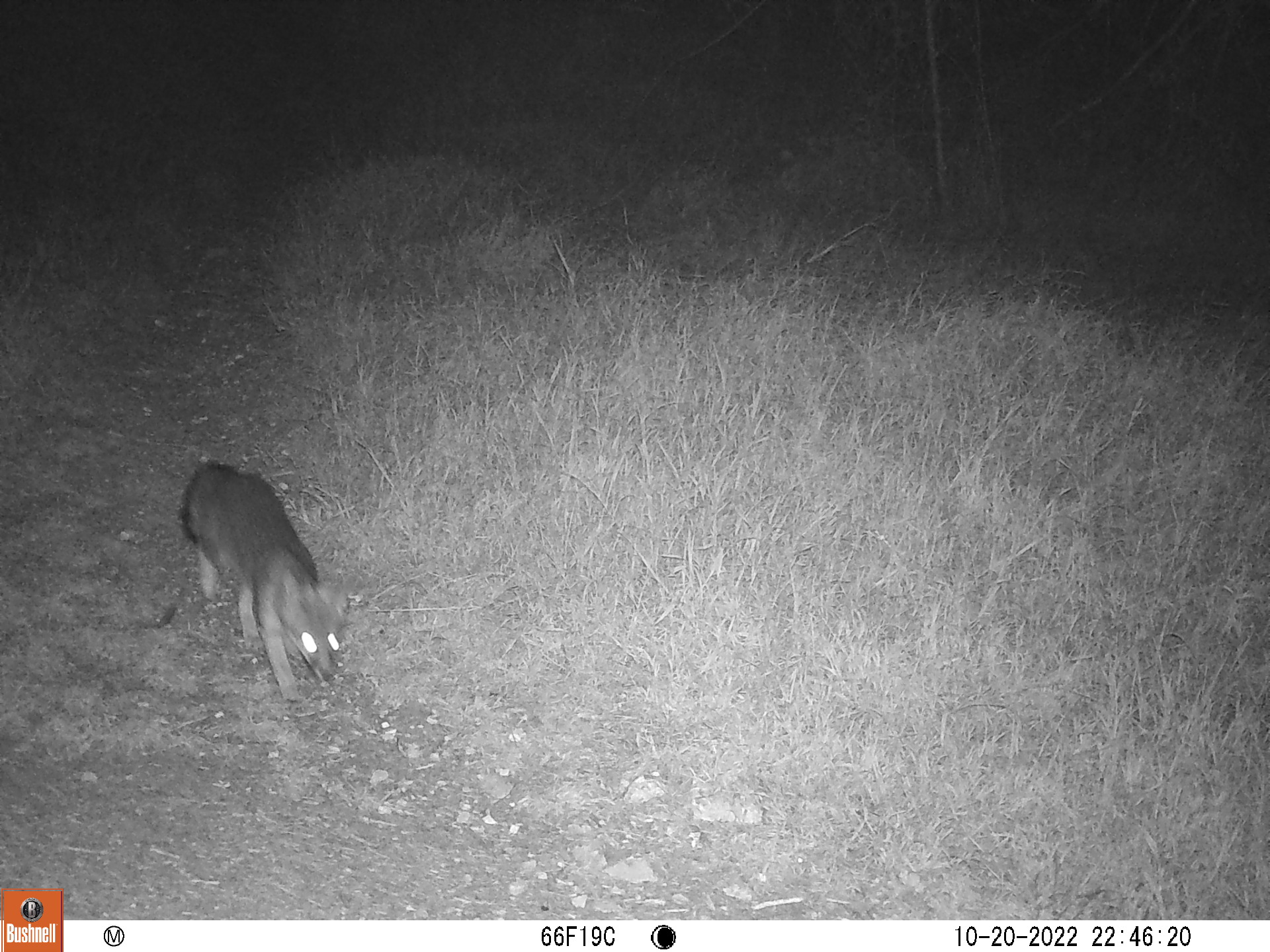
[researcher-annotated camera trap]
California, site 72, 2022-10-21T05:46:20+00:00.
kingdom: Animalia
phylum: Chordata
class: Mammalia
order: Carnivora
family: Canidae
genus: Urocyon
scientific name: Urocyon cinereoargenteus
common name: gray fox